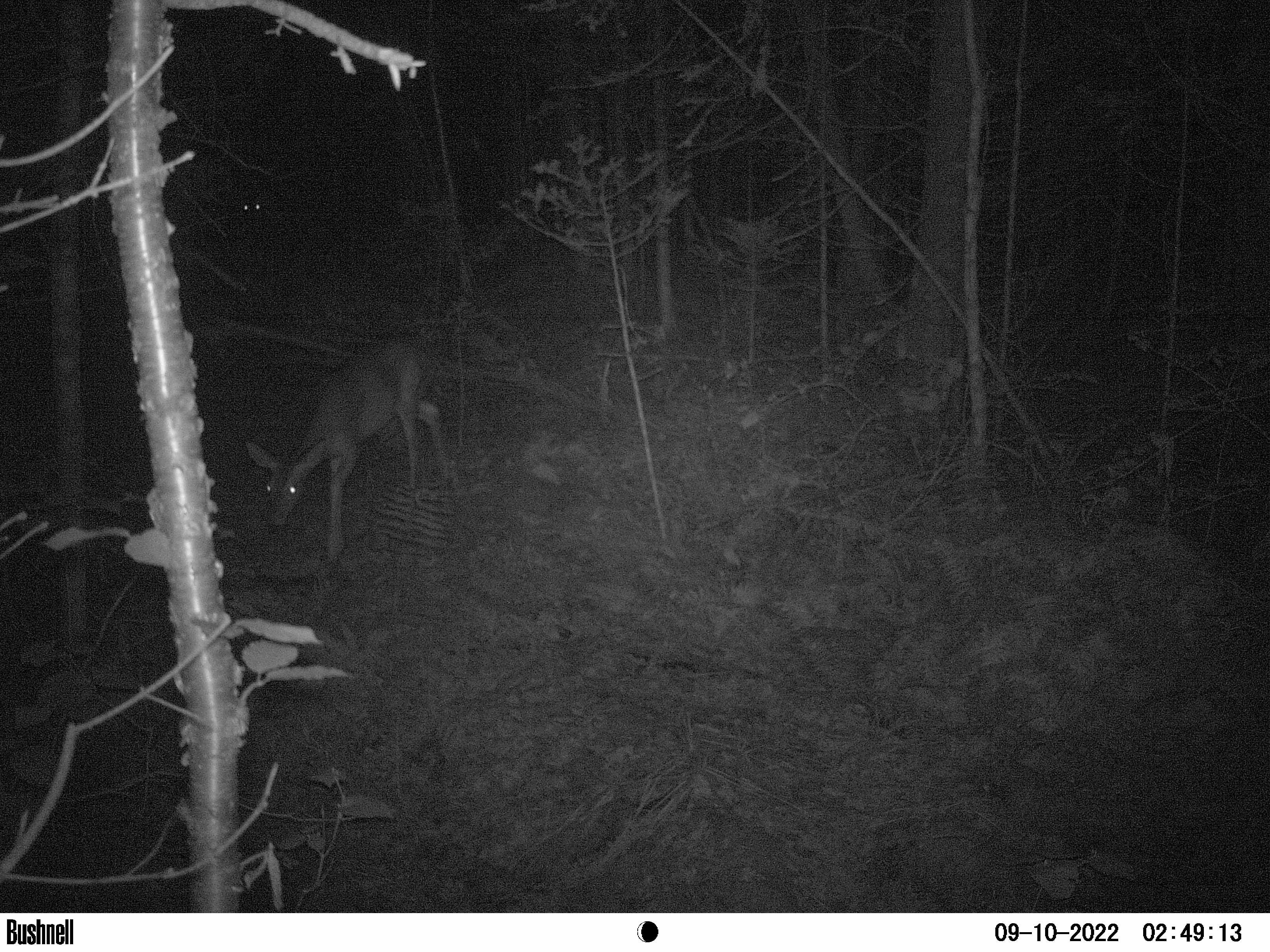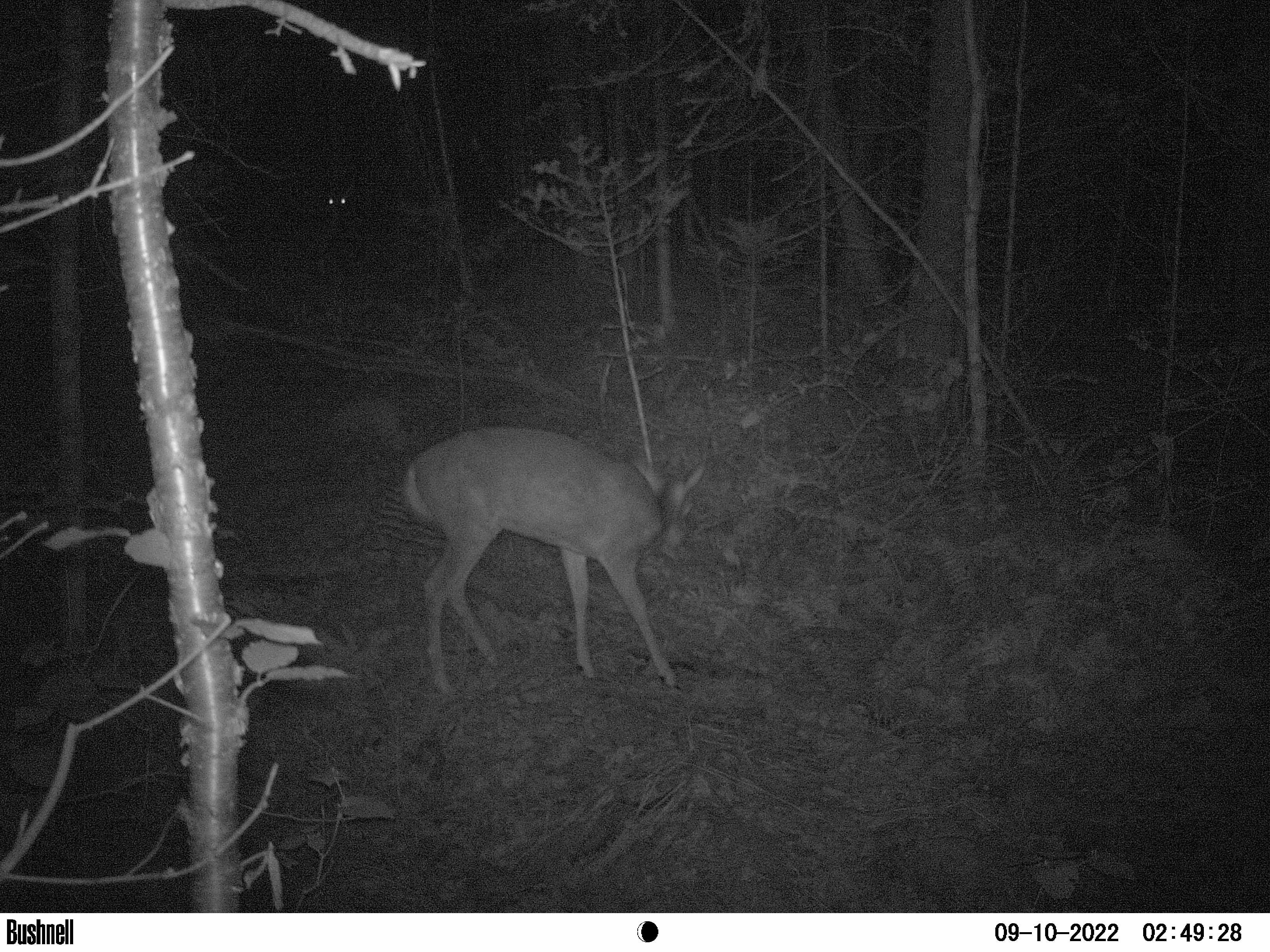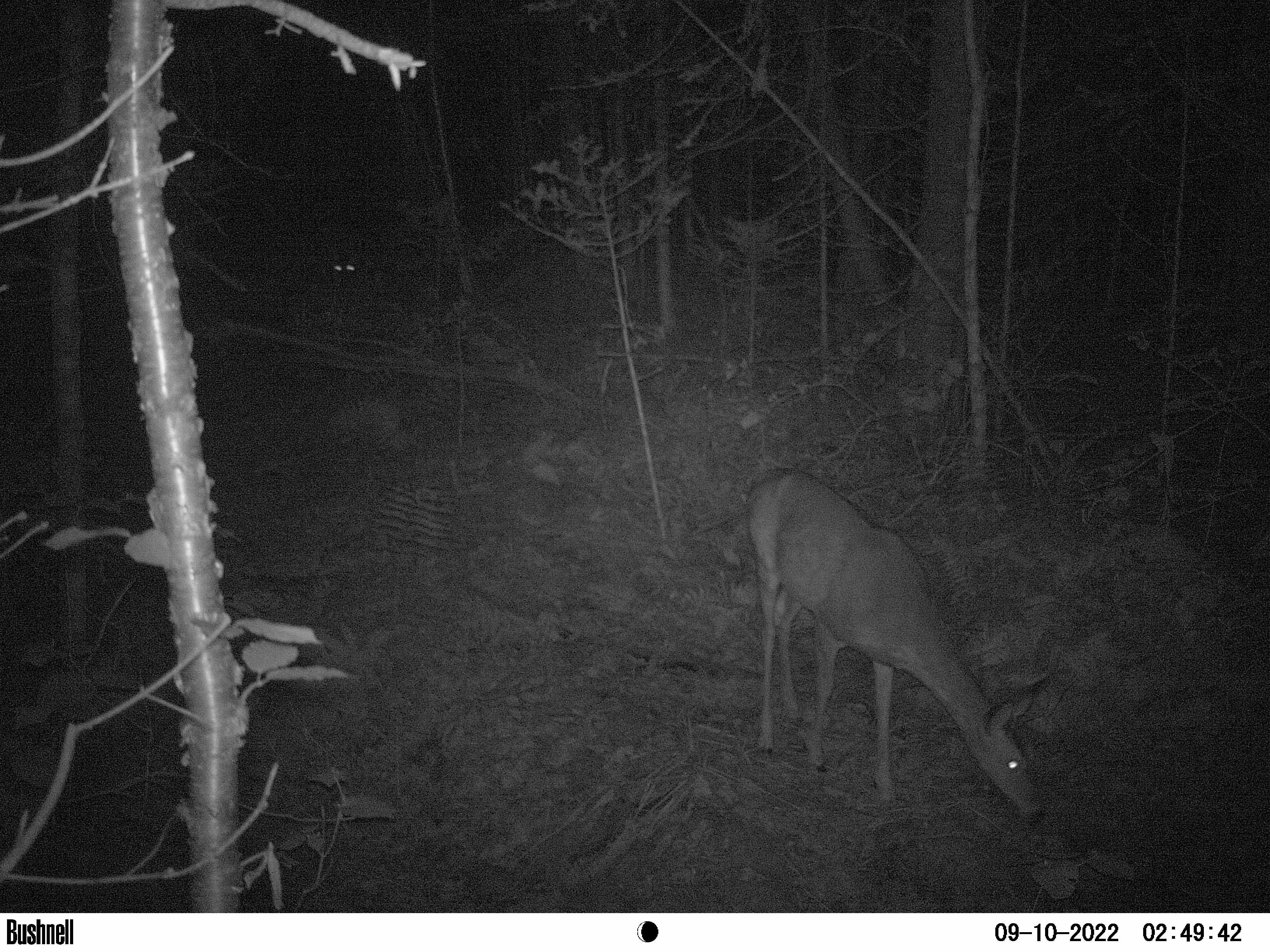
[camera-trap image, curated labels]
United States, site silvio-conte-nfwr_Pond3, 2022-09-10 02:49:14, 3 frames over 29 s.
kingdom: Animalia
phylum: Chordata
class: Mammalia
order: Artiodactyla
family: Cervidae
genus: Odocoileus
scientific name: Odocoileus virginianus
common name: white-tailed deer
White-tailed deer (Odocoileus virginianus).